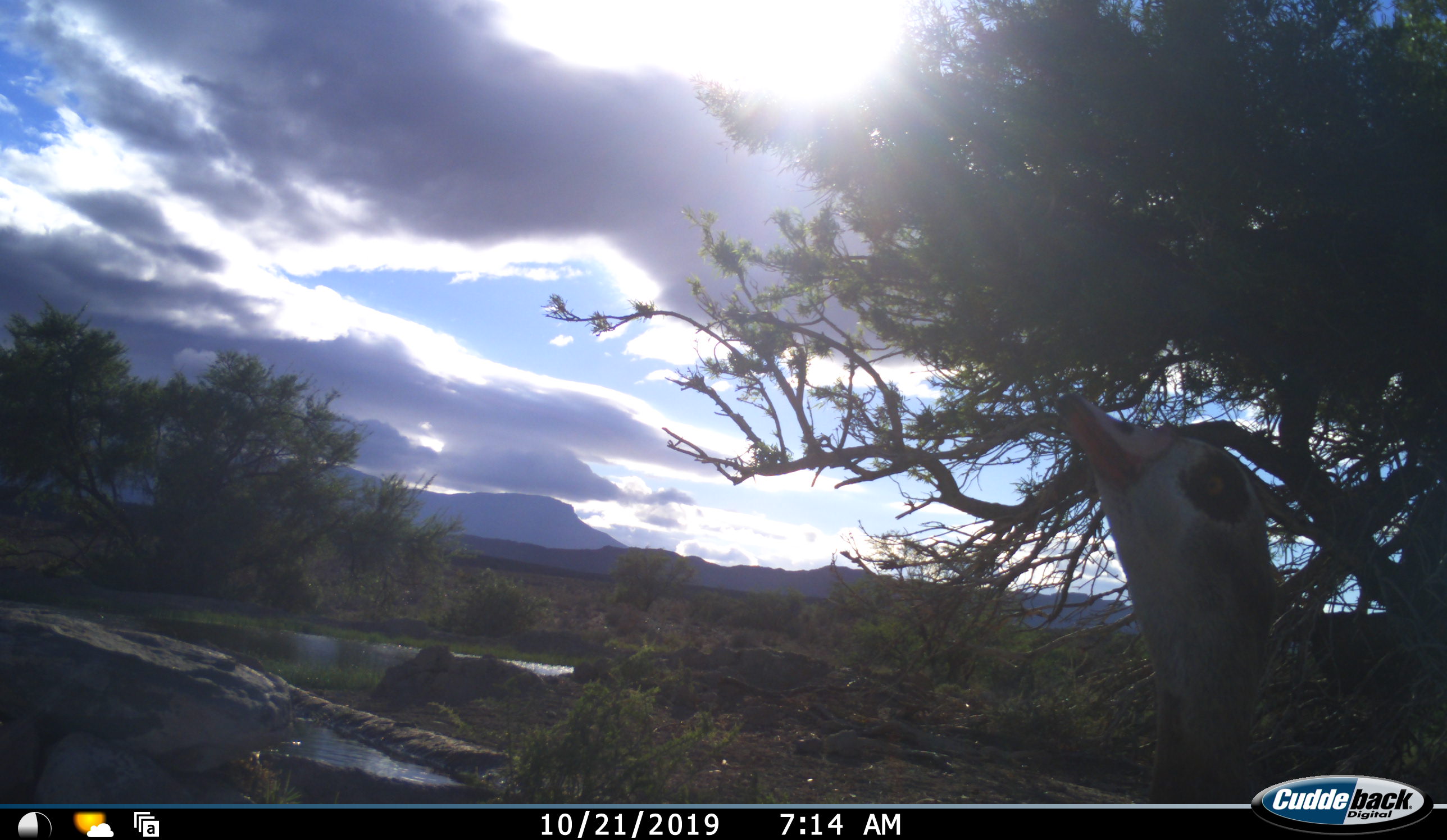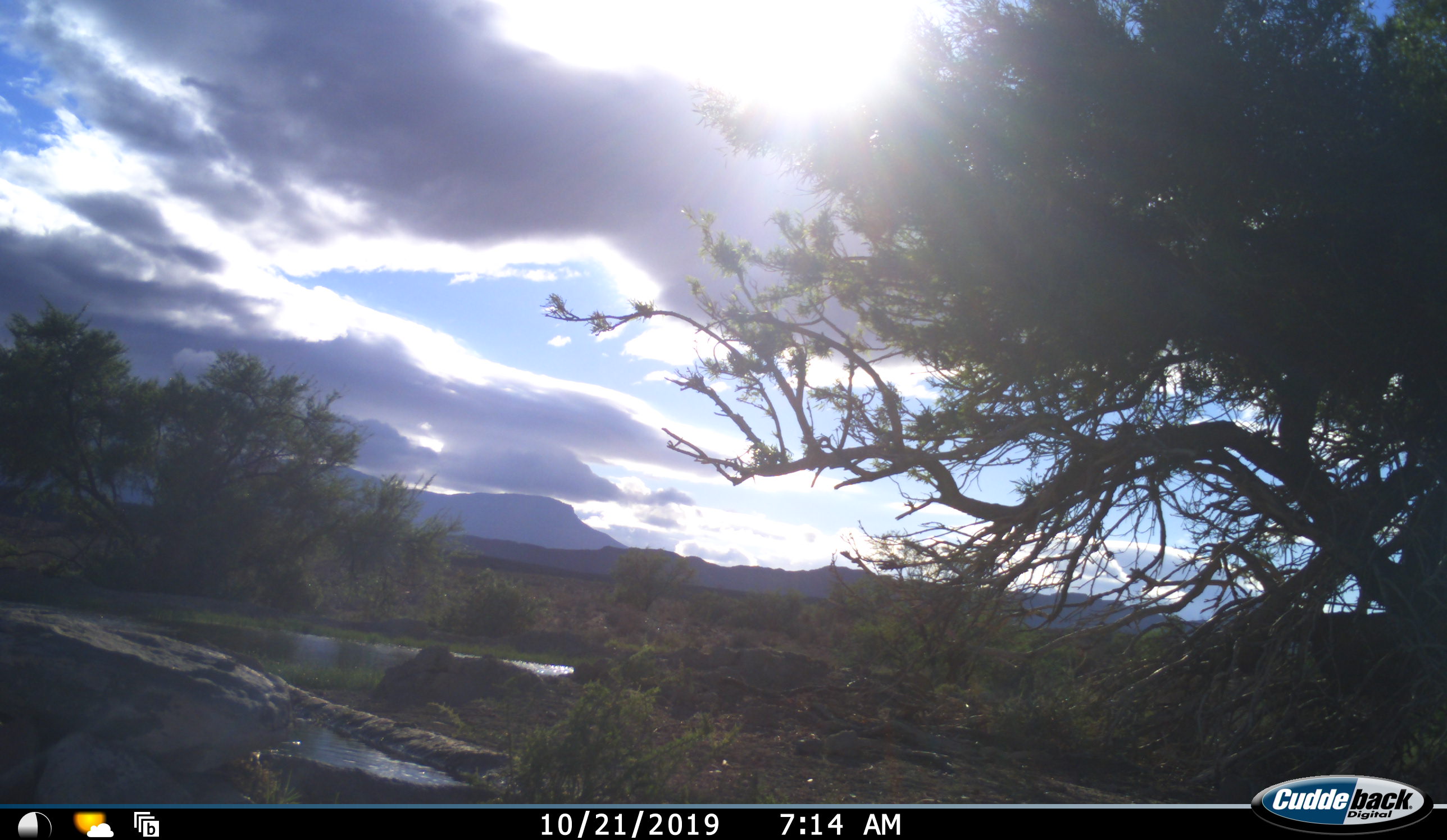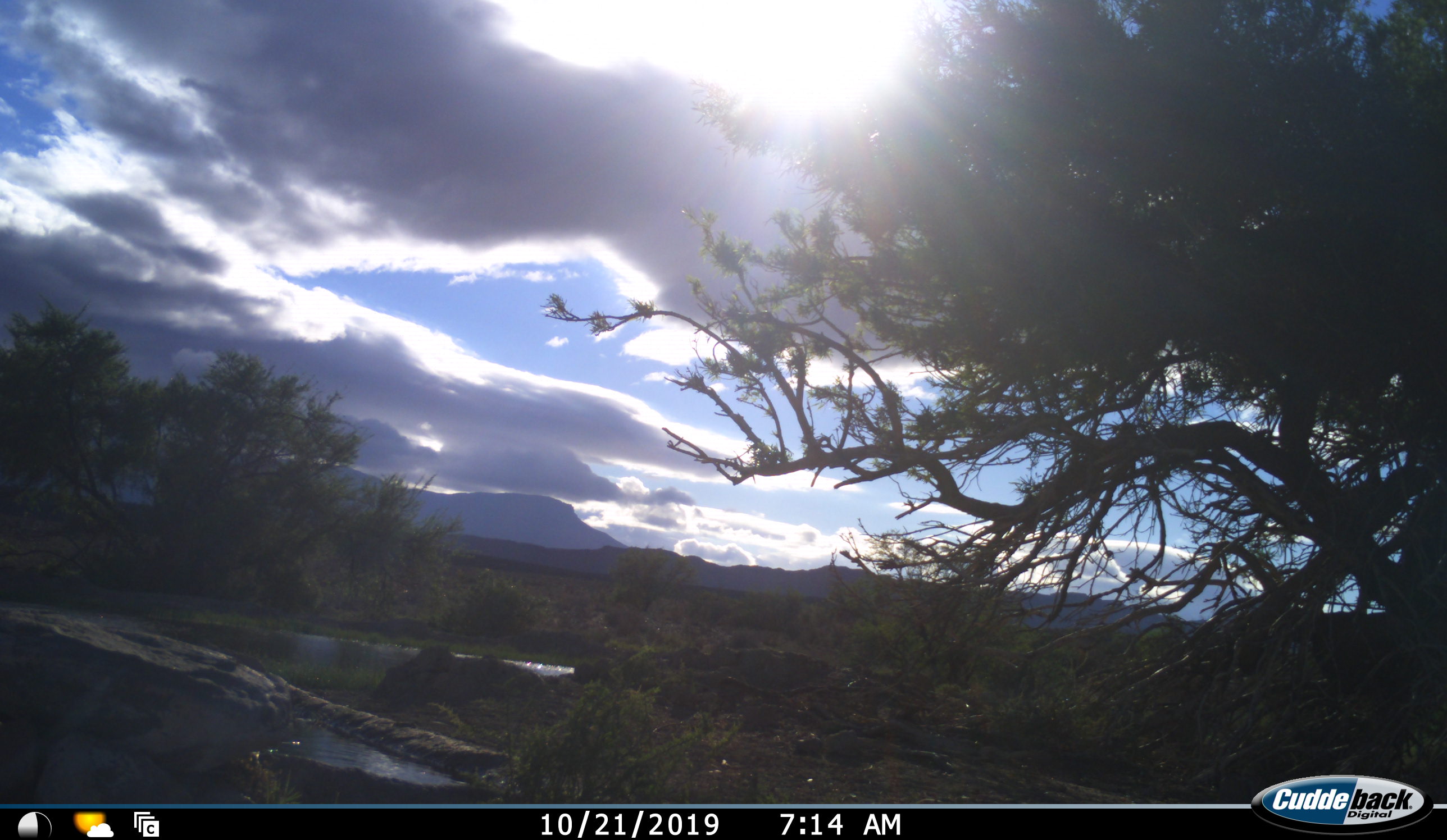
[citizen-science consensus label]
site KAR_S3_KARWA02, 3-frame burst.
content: unidentified animal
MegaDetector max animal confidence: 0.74